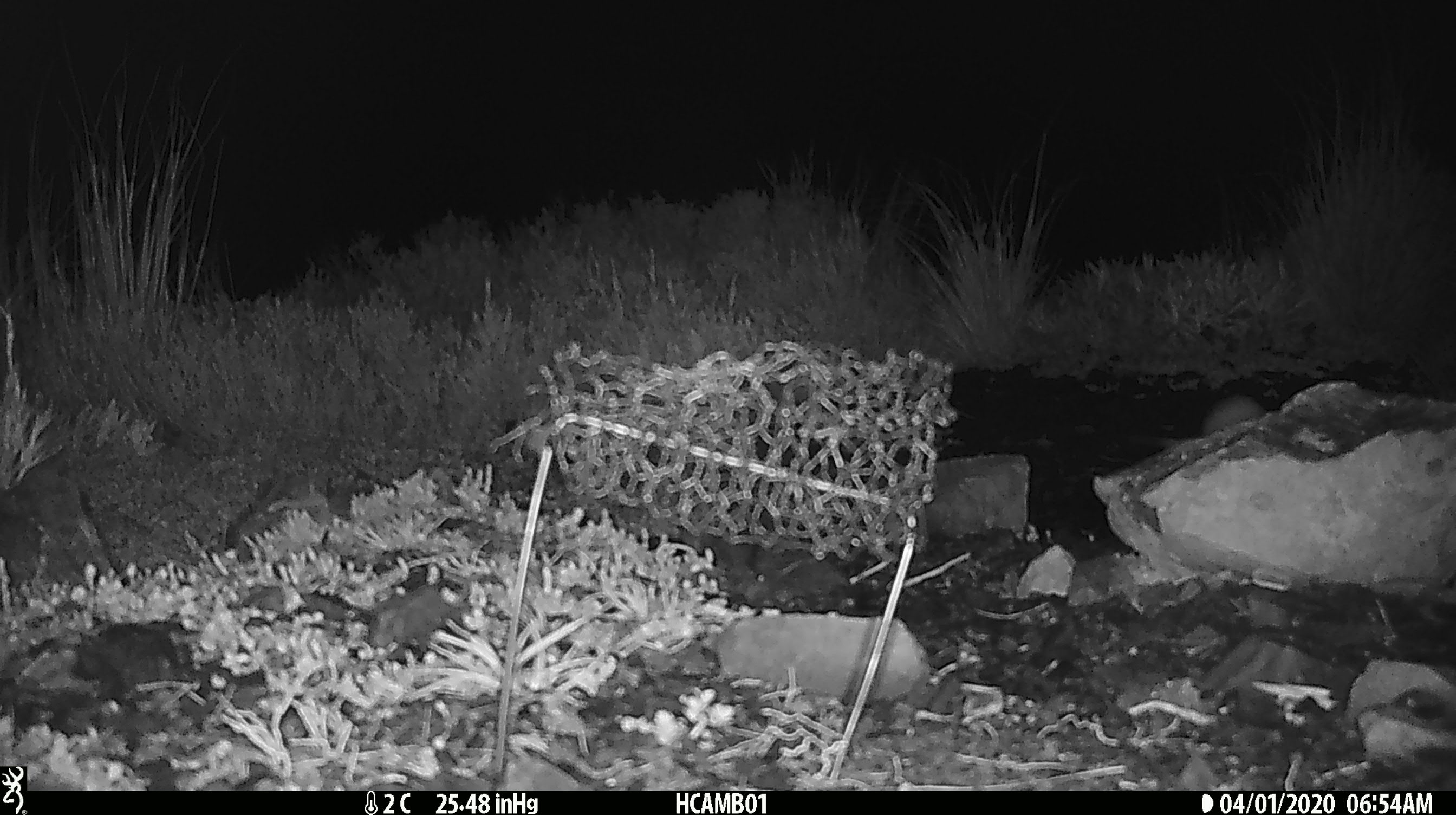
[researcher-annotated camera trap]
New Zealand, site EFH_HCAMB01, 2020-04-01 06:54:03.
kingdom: Animalia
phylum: Chordata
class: Mammalia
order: Rodentia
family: Muridae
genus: Mus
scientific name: Mus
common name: mouse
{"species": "mouse (Mus)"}